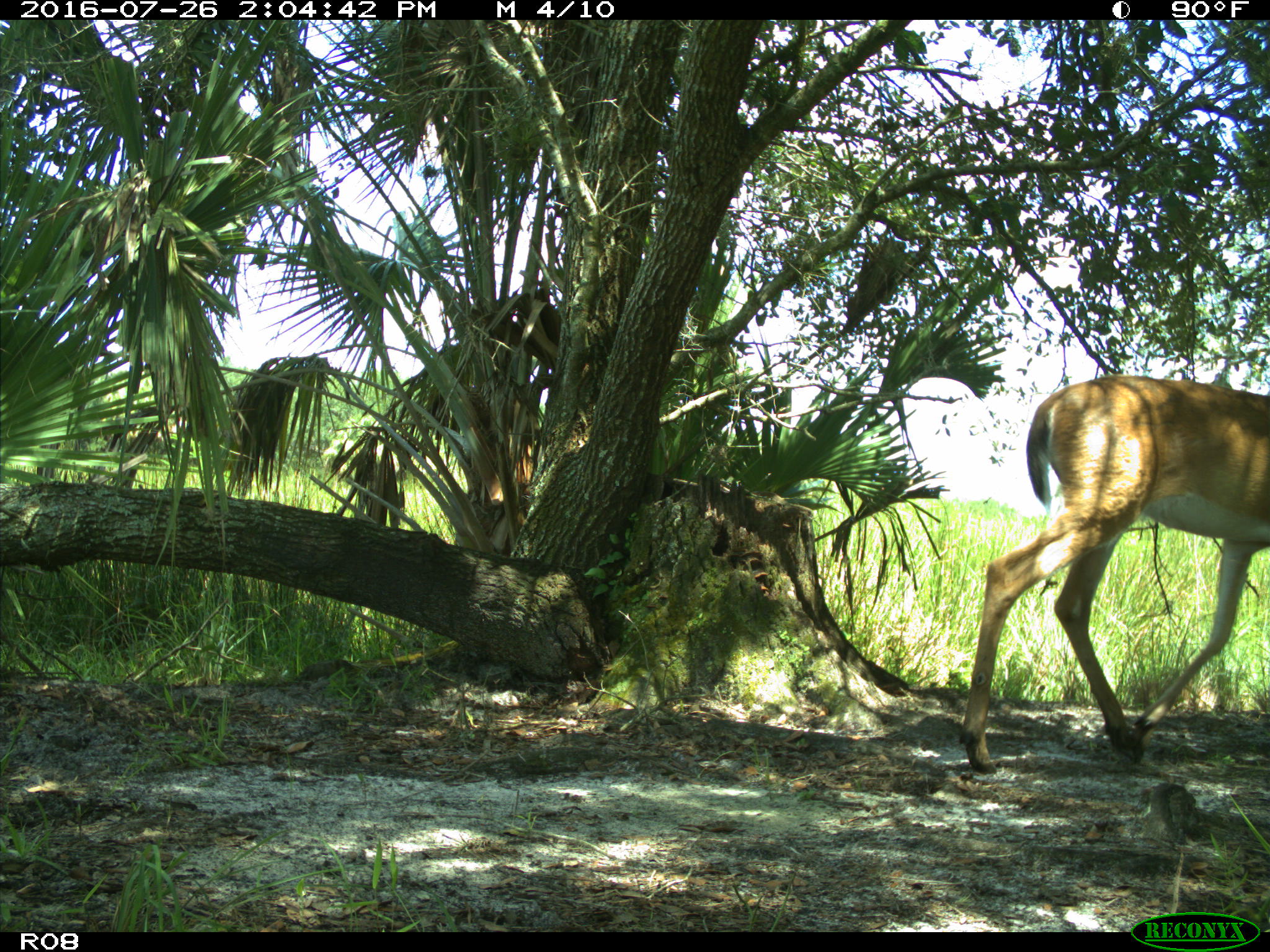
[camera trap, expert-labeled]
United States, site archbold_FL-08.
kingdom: Animalia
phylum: Chordata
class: Mammalia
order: Artiodactyla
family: Cervidae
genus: Odocoileus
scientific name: Odocoileus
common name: deer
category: unidentified deer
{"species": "unidentified deer (deer) (Odocoileus)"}